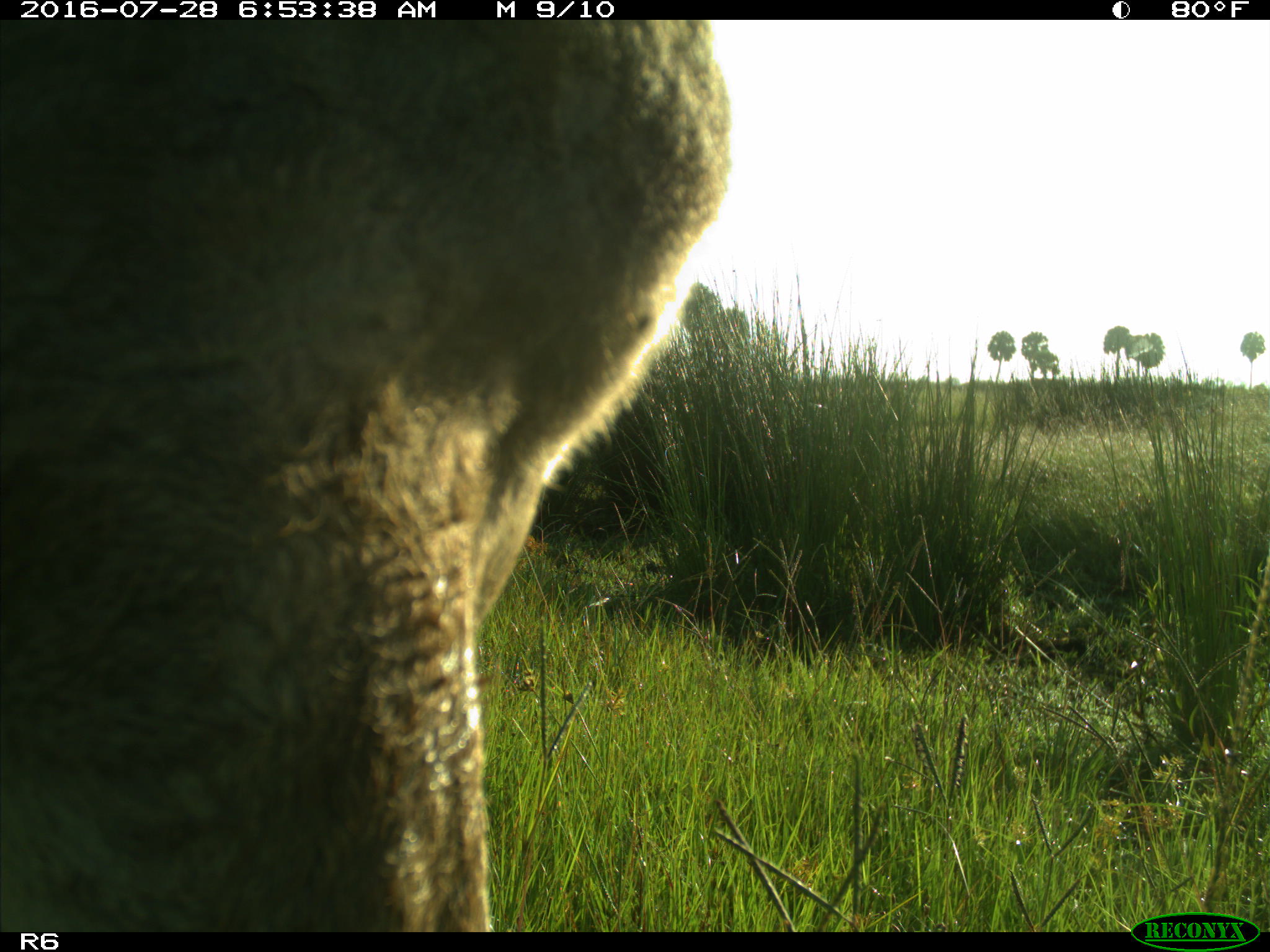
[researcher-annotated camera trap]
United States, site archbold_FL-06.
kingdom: Animalia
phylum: Chordata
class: Mammalia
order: Artiodactyla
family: Bovidae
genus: Bos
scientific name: Bos taurus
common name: domestic cow